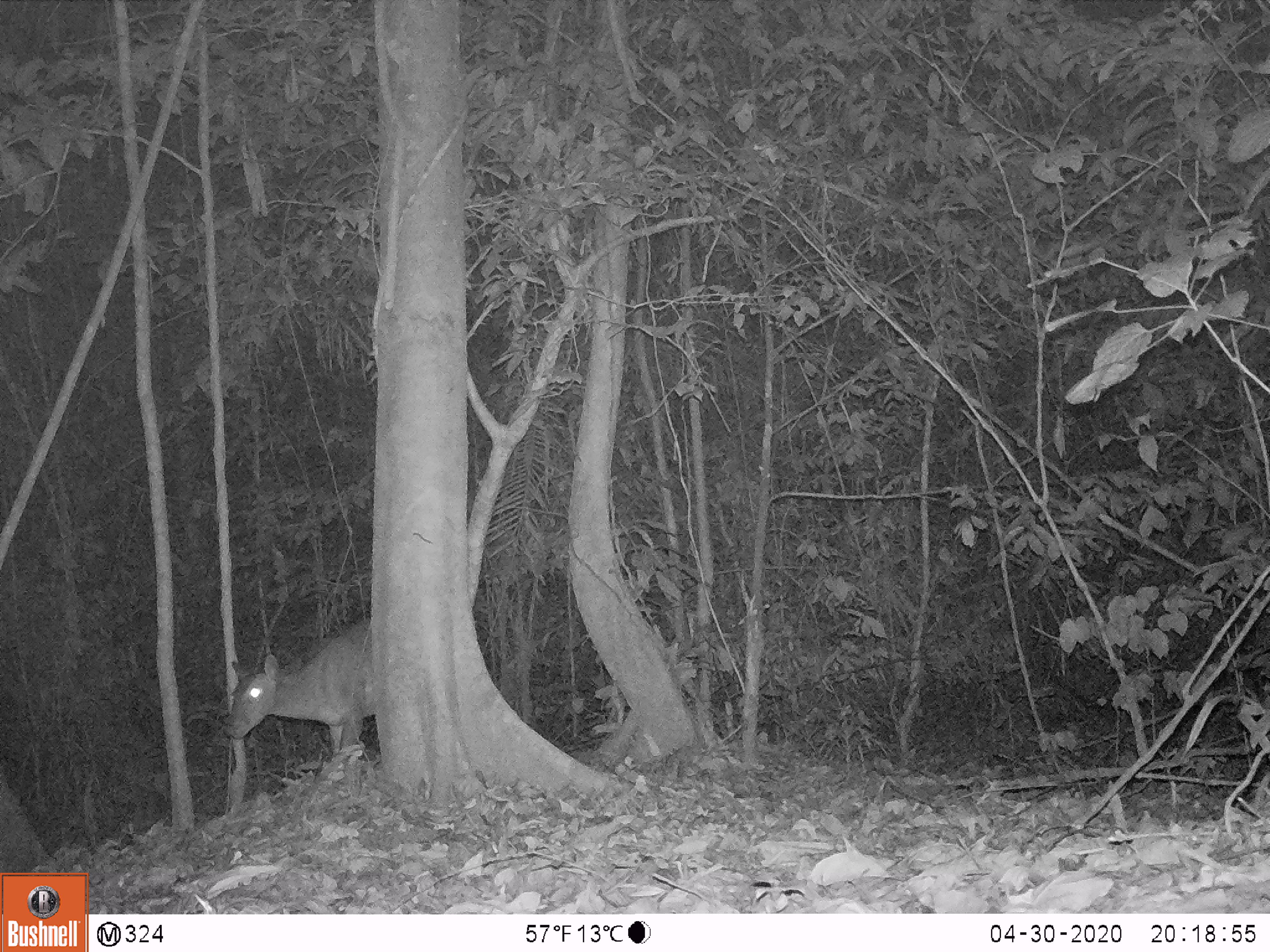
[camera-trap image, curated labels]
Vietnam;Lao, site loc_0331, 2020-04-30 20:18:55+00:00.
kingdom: Animalia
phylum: Chordata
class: Mammalia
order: Artiodactyla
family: Cervidae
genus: Muntiacus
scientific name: Muntiacus vuquangensis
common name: large-antlered muntjac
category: large antlered muntjac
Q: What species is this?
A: Large antlered muntjac (large-antlered muntjac) (Muntiacus vuquangensis).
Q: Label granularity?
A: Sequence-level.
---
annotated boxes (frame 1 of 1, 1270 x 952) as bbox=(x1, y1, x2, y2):
large antlered muntjac: bbox=(221, 616, 376, 799)